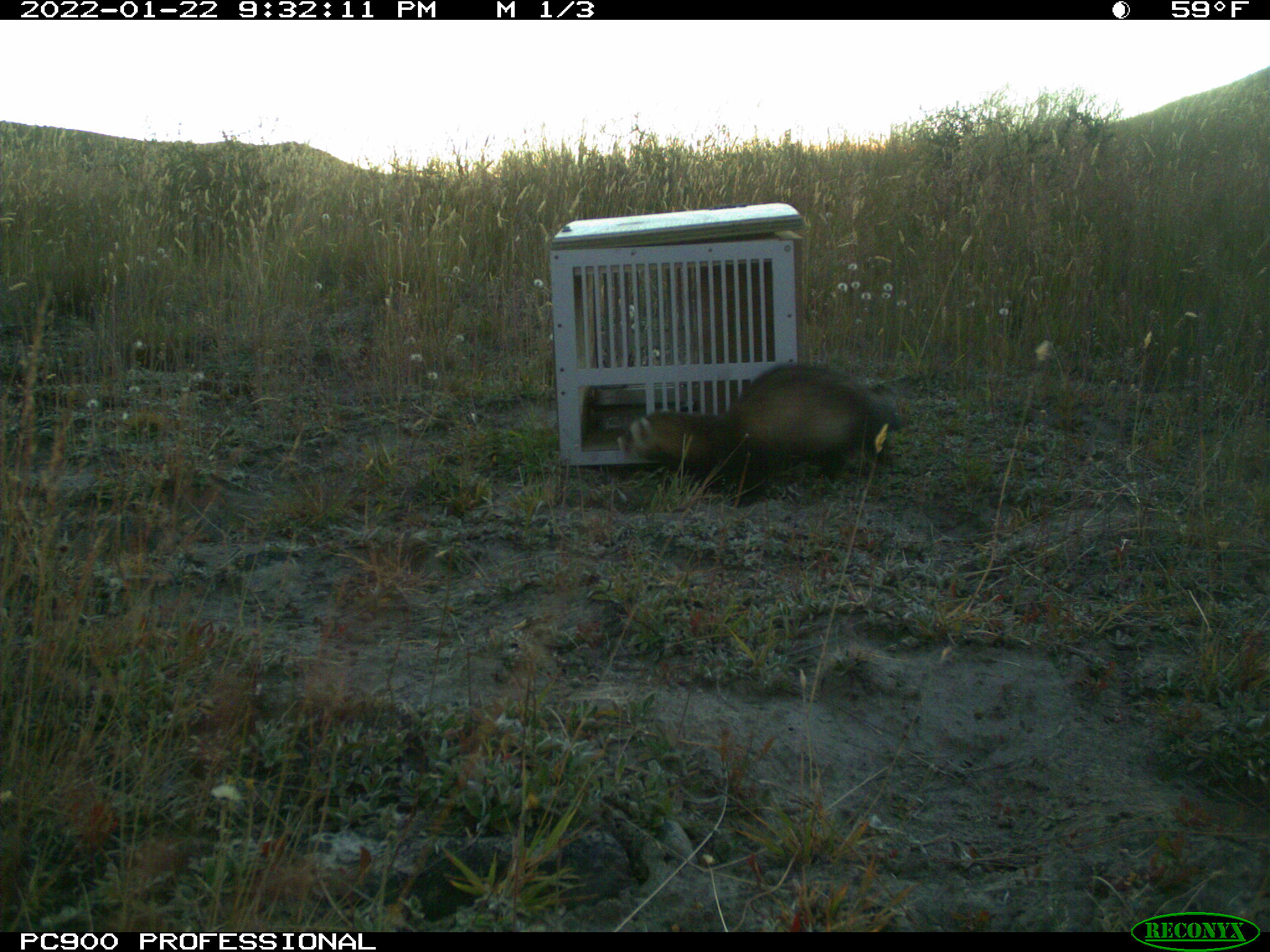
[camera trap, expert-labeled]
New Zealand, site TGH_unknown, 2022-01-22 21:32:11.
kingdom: Animalia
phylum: Chordata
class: Mammalia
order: Carnivora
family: Mustelidae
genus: Mustela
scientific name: Mustela furo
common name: ferret